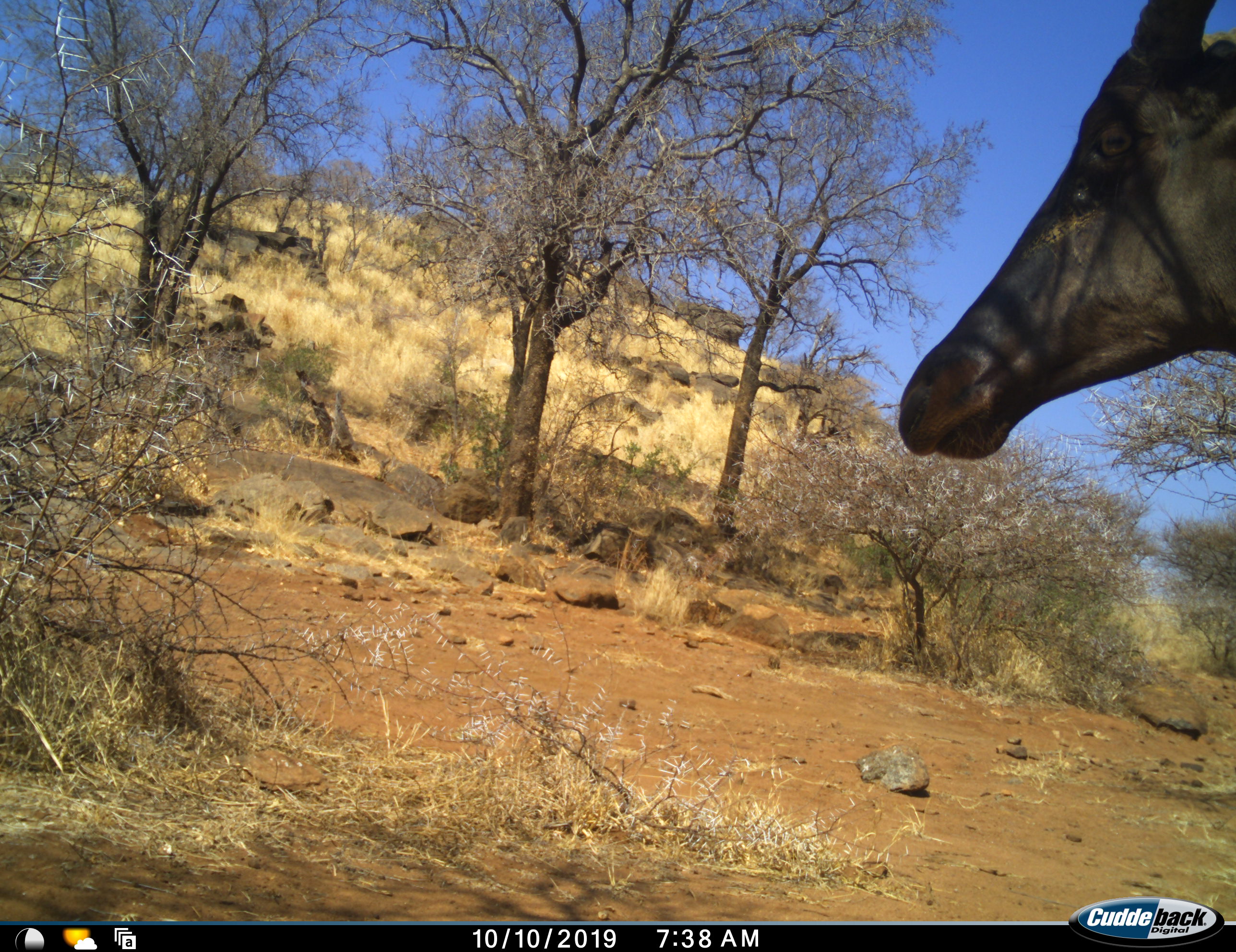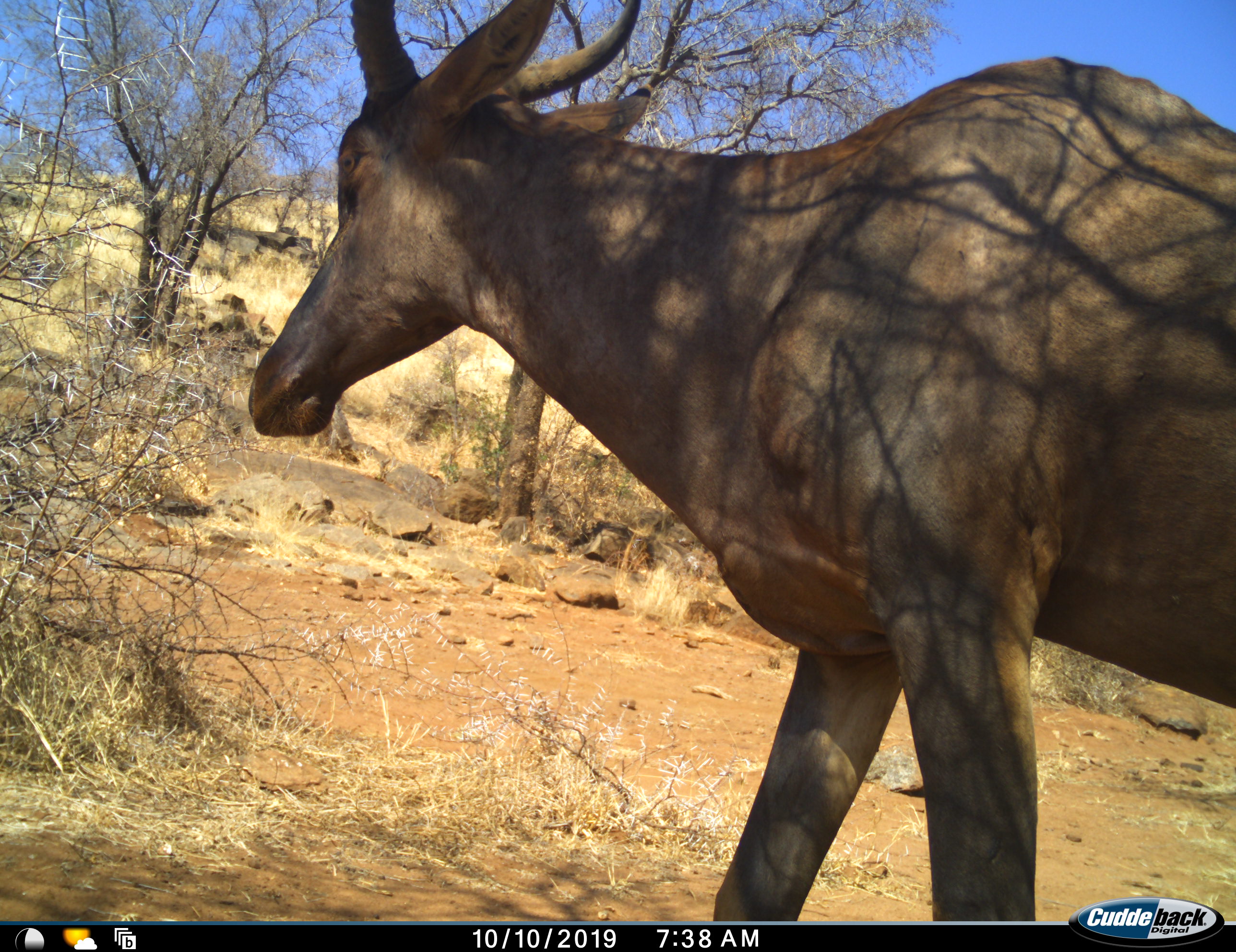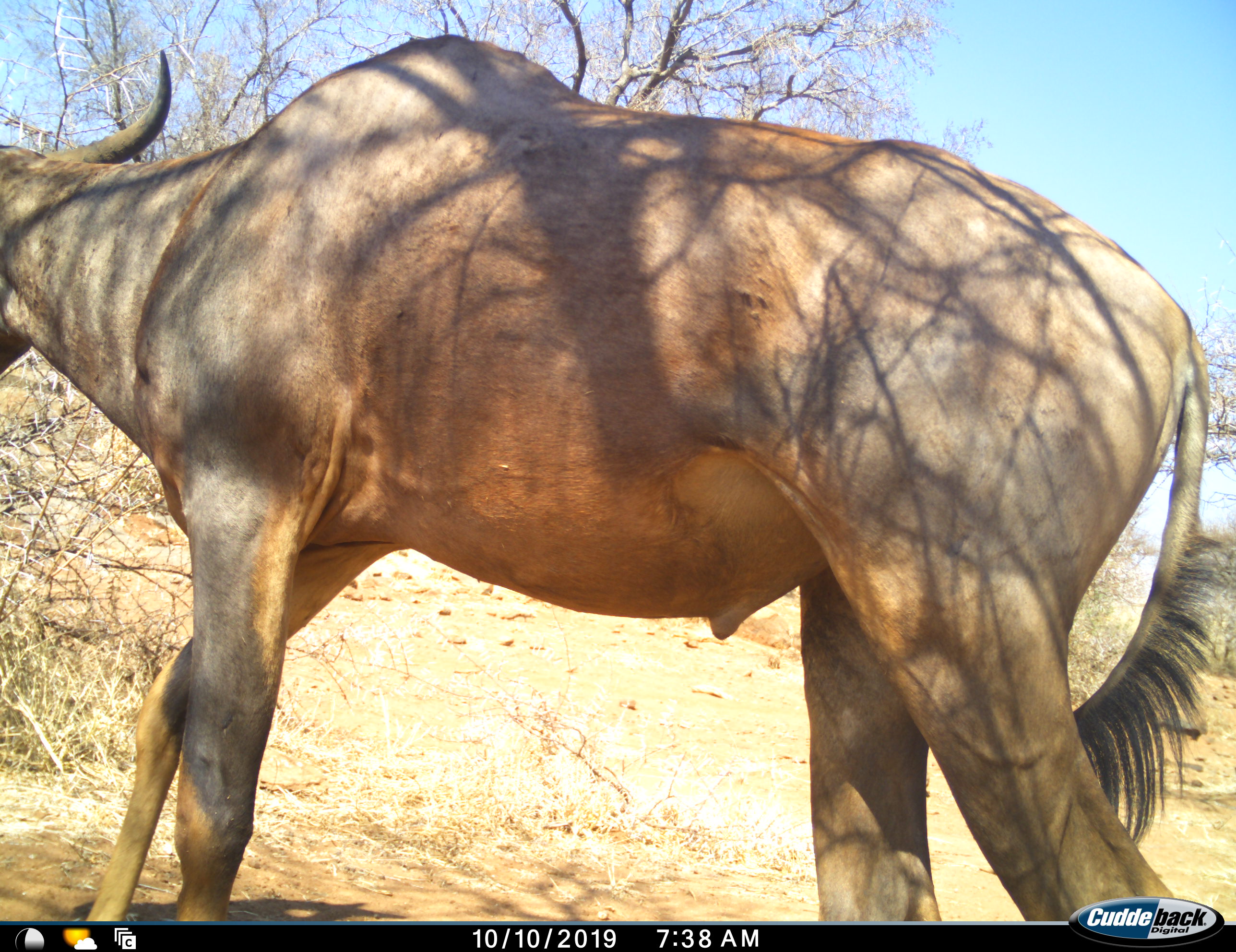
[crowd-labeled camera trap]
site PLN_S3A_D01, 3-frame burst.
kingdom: Animalia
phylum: Chordata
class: Mammalia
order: Artiodactyla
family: Bovidae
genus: Damaliscus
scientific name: Damaliscus lunatus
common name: tsessebe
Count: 1.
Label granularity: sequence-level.